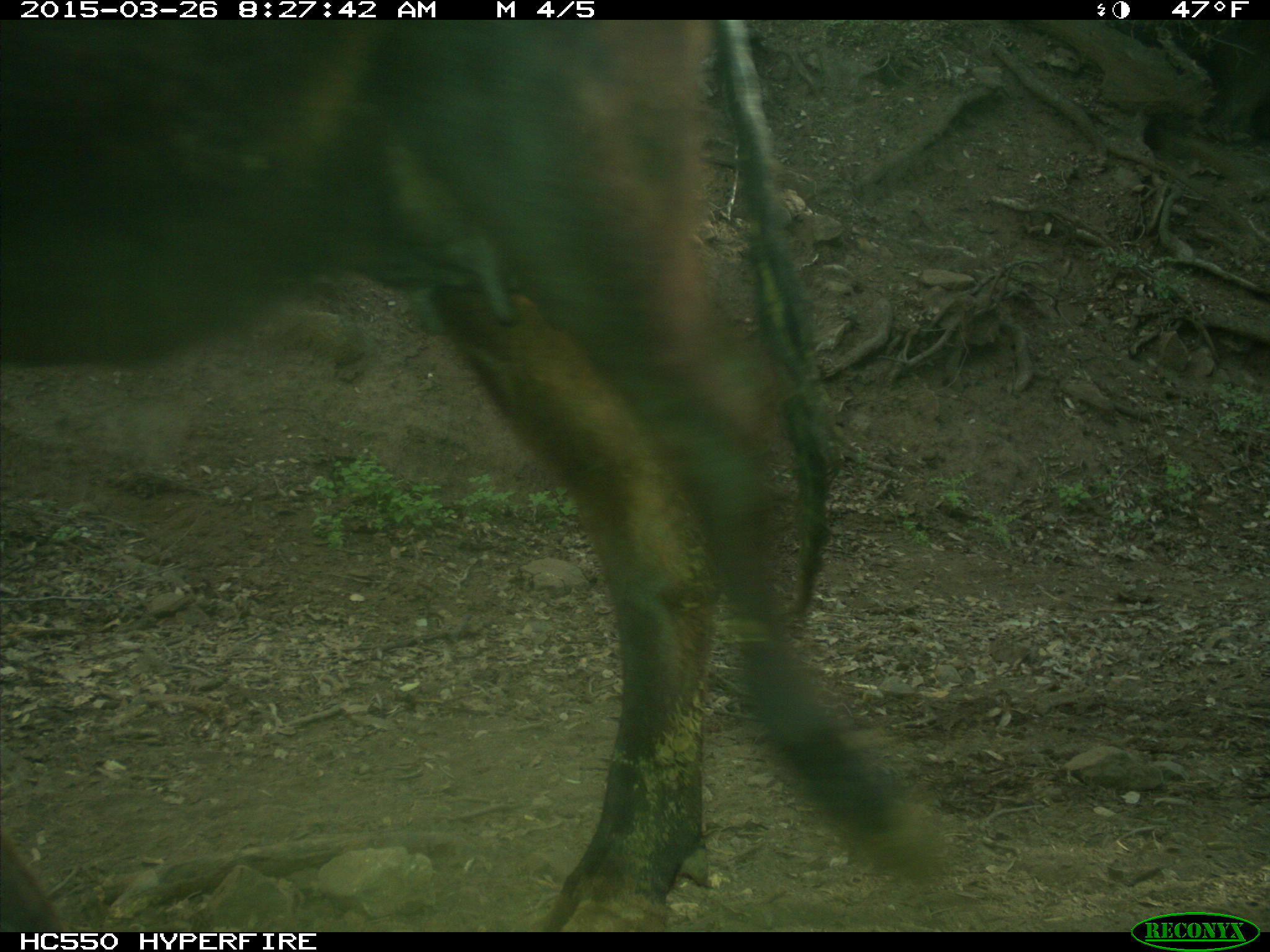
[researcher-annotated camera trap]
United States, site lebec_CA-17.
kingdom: Animalia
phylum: Chordata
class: Mammalia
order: Artiodactyla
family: Bovidae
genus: Bos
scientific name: Bos taurus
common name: domestic cow